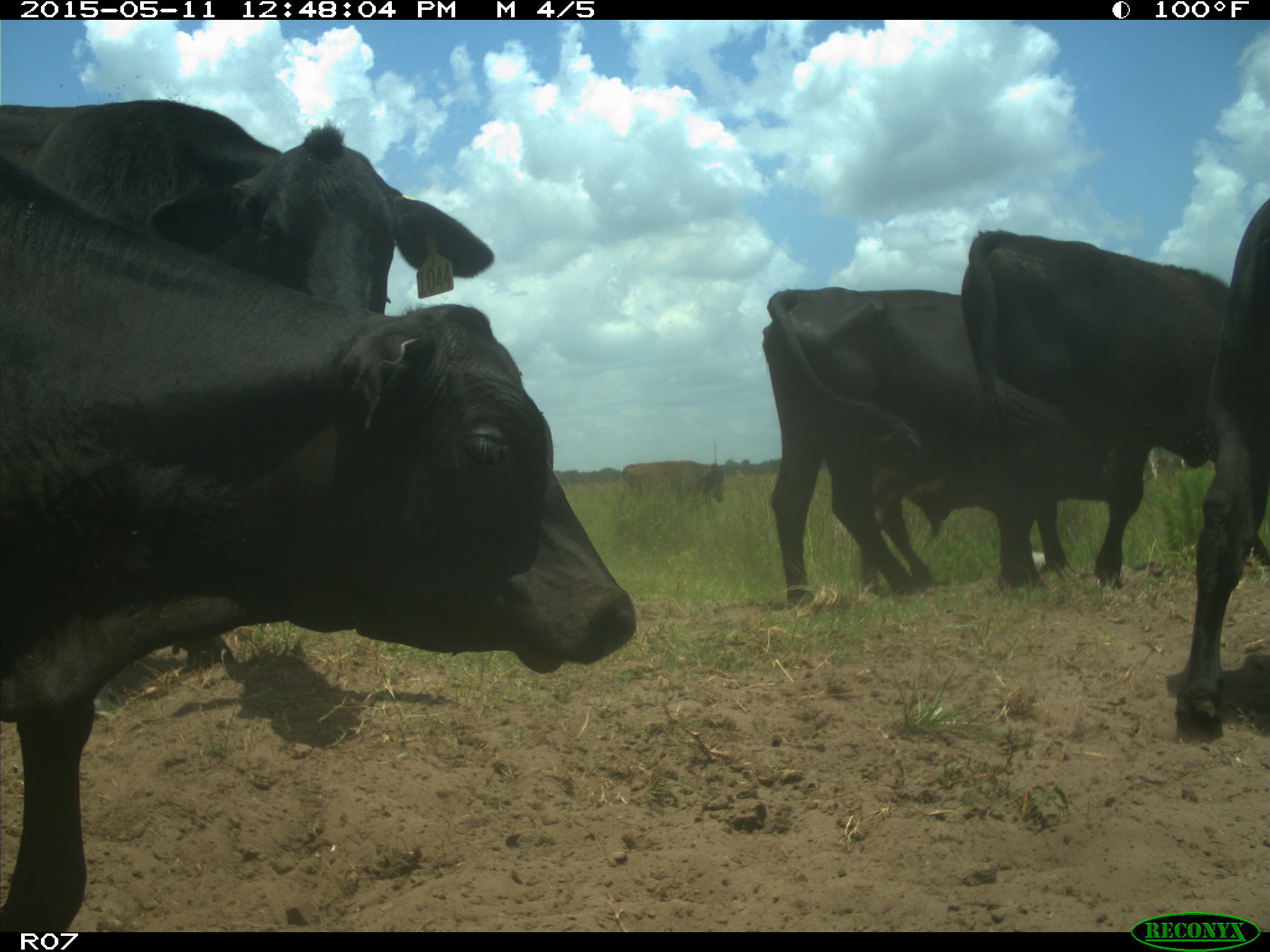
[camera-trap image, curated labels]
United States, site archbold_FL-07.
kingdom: Animalia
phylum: Chordata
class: Mammalia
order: Artiodactyla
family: Bovidae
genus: Bos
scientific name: Bos taurus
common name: domestic cow